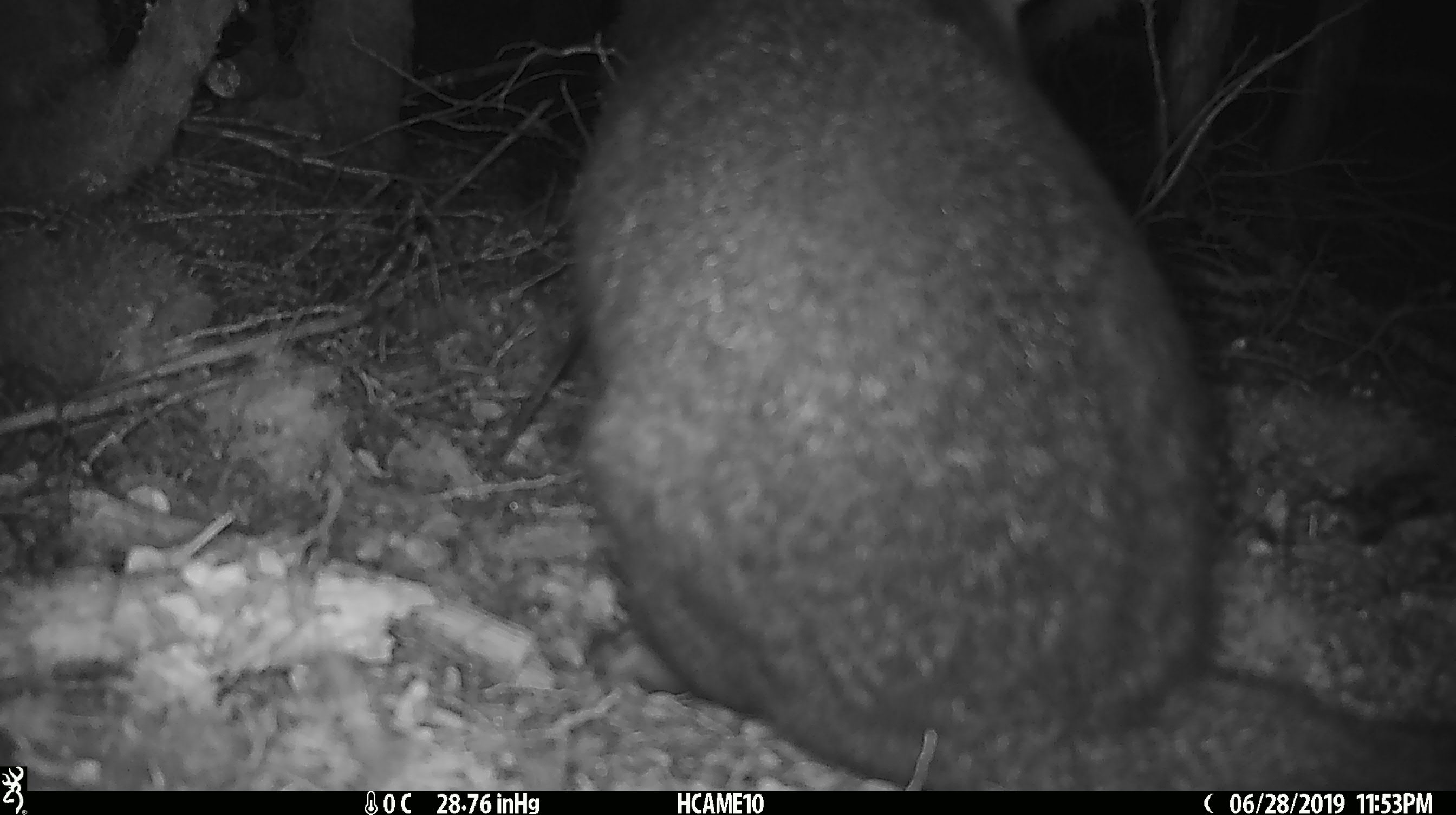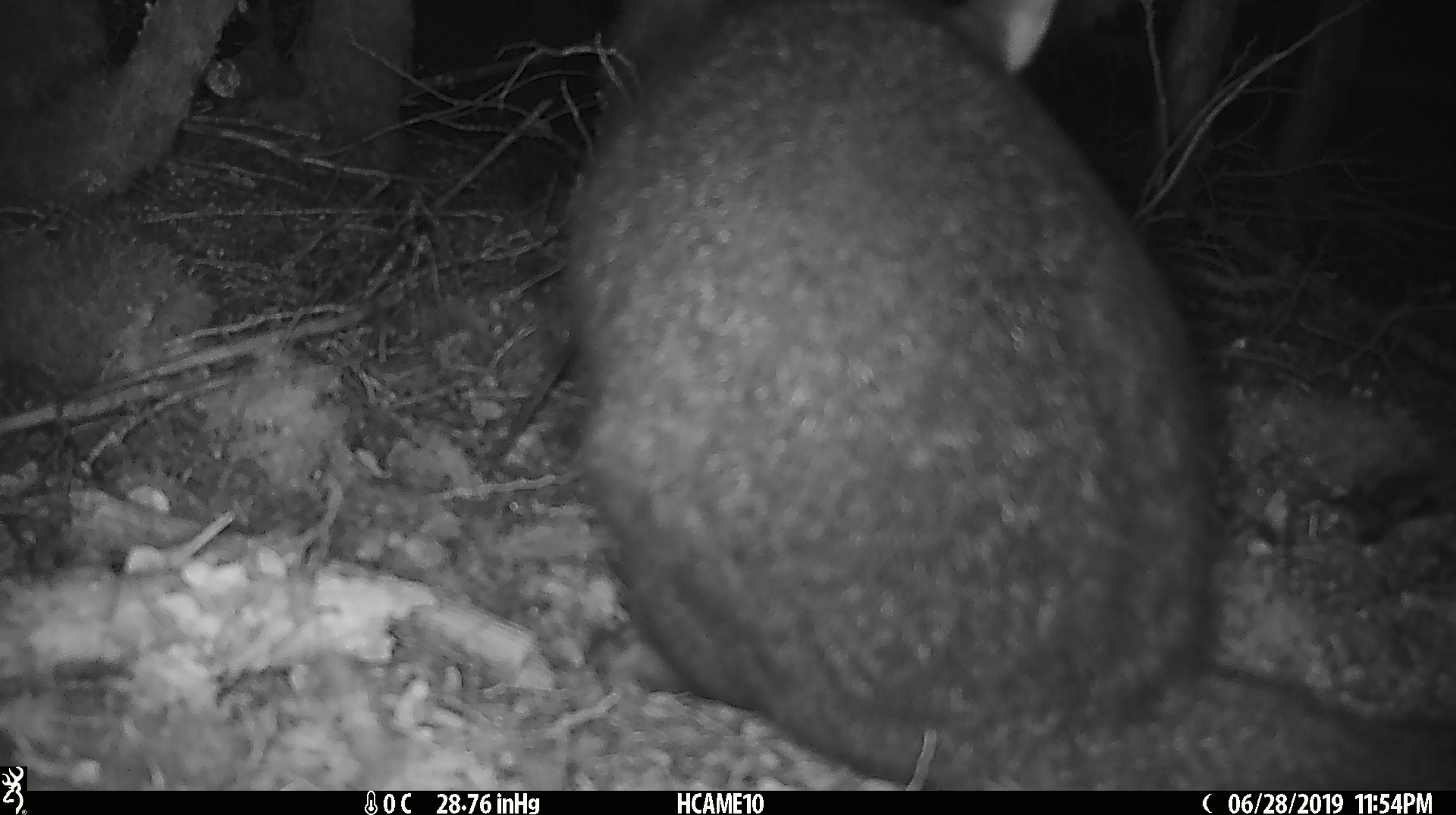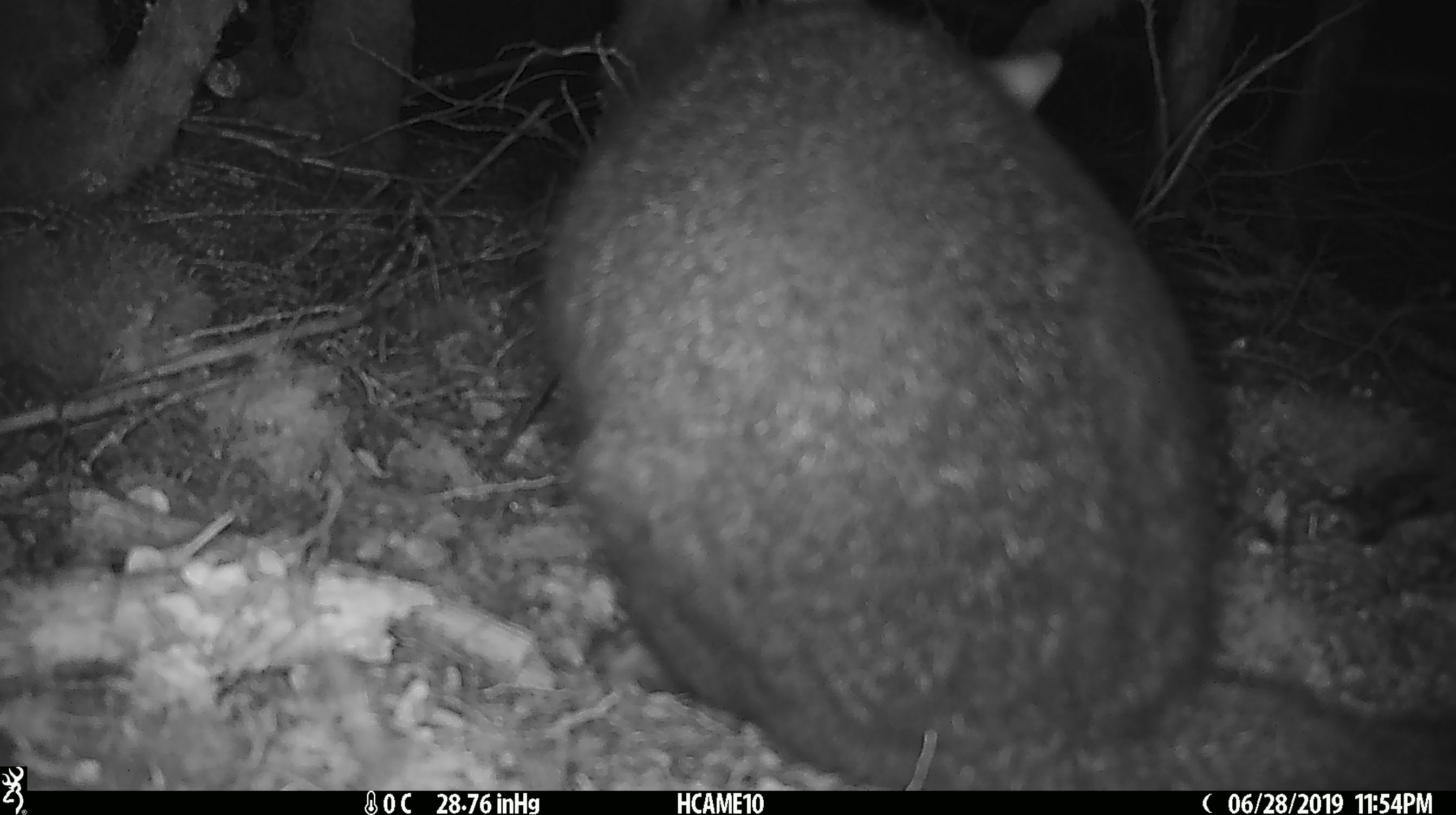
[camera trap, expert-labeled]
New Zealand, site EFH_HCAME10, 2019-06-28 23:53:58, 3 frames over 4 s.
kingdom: Animalia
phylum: Chordata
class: Mammalia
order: Diprotodontia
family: Phalangeridae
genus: Trichosurus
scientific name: Trichosurus vulpecula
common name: common brushtail possum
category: possum